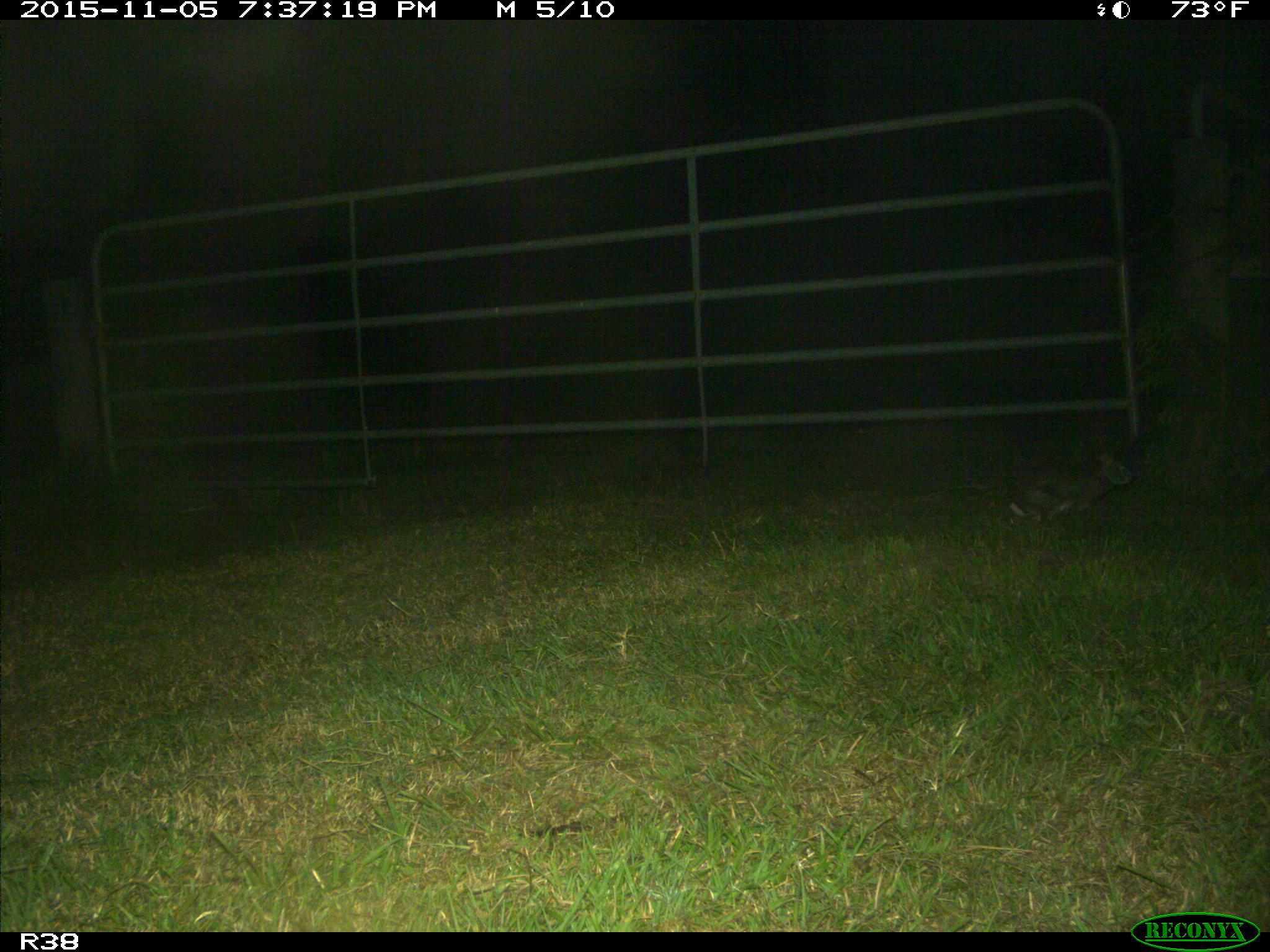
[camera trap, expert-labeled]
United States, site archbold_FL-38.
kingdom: Animalia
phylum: Chordata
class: Mammalia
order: Lagomorpha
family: Leporidae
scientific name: Leporidae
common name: rabbits and hares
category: unidentified rabbit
Unidentified rabbit (rabbits and hares) (Leporidae).